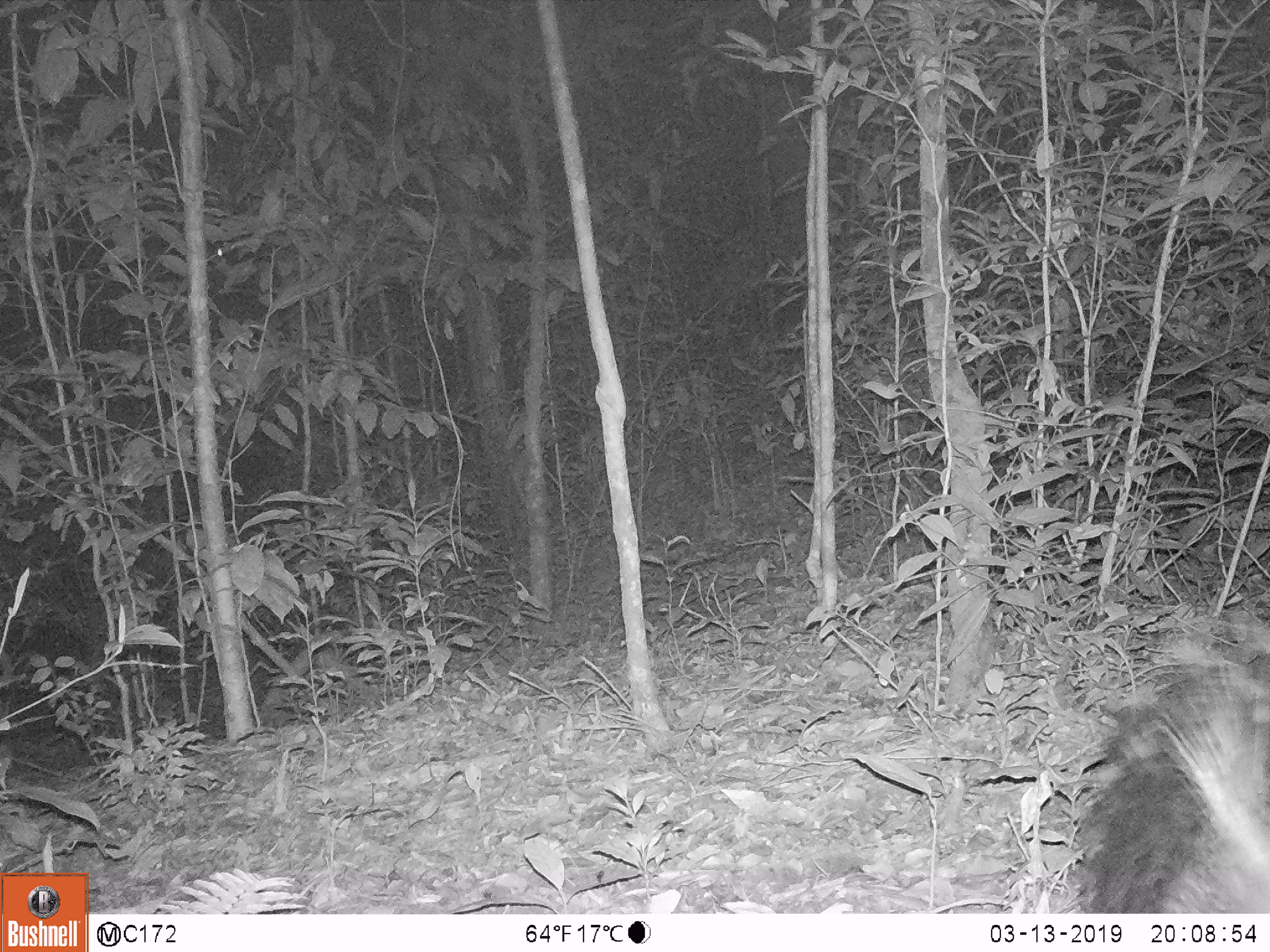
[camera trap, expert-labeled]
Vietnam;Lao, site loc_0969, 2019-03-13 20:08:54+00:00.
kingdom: Animalia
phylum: Chordata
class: Mammalia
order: Rodentia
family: Hystricidae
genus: Atherurus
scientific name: Atherurus macrourus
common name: asiatic brush-tailed porcupine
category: asiatic brush tailed porcupine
Asiatic brush tailed porcupine (asiatic brush-tailed porcupine) (Atherurus macrourus). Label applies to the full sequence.